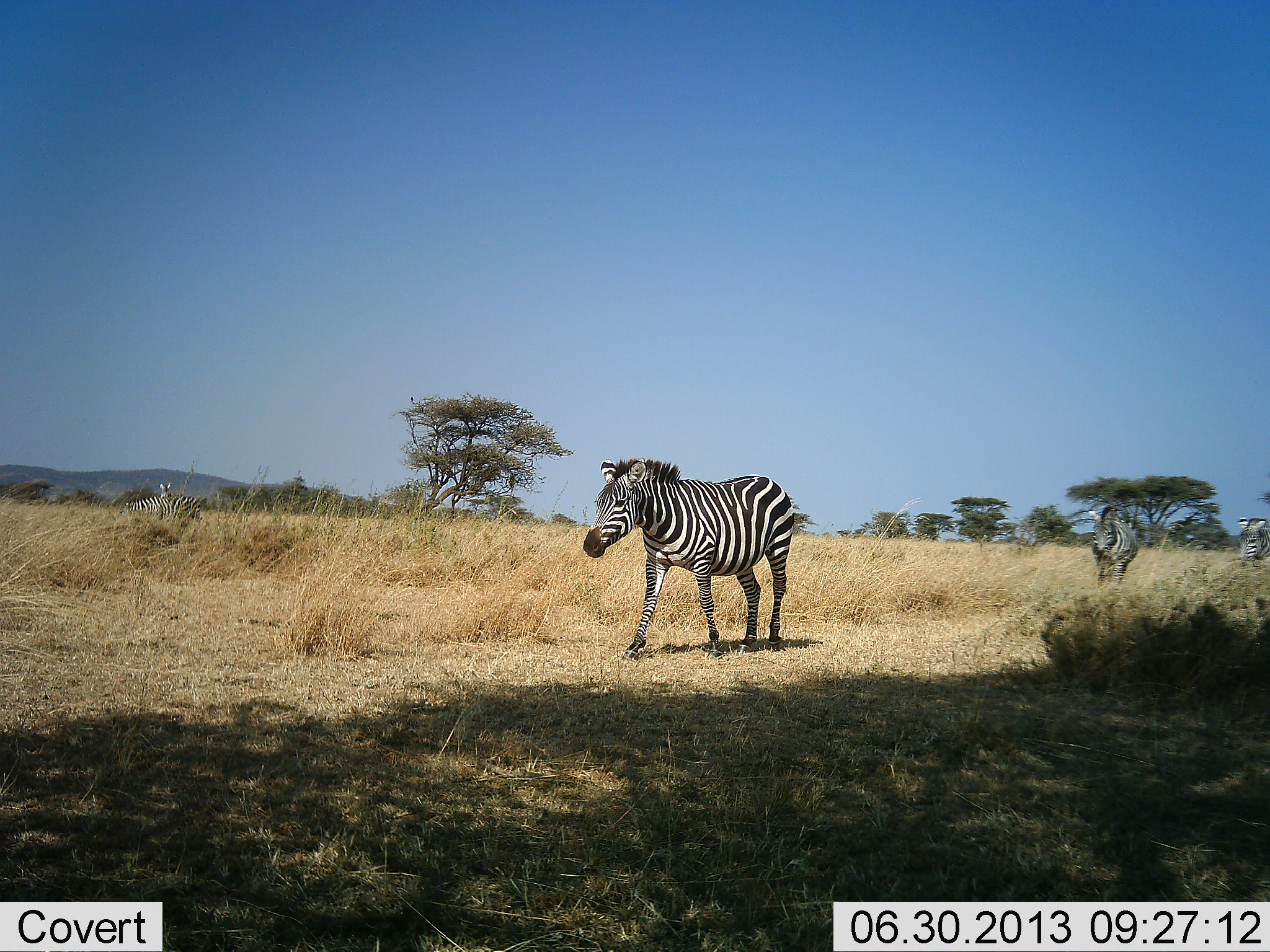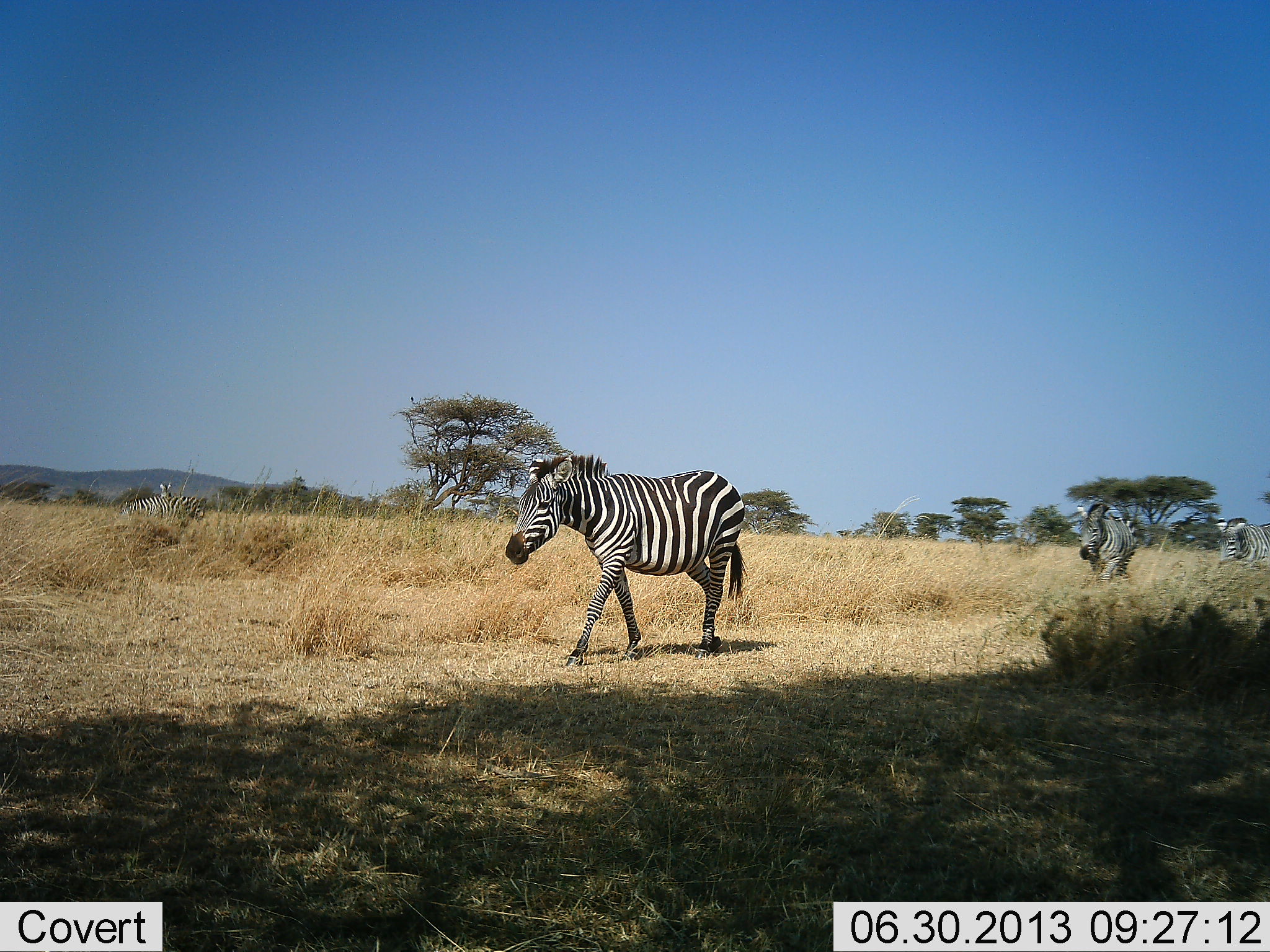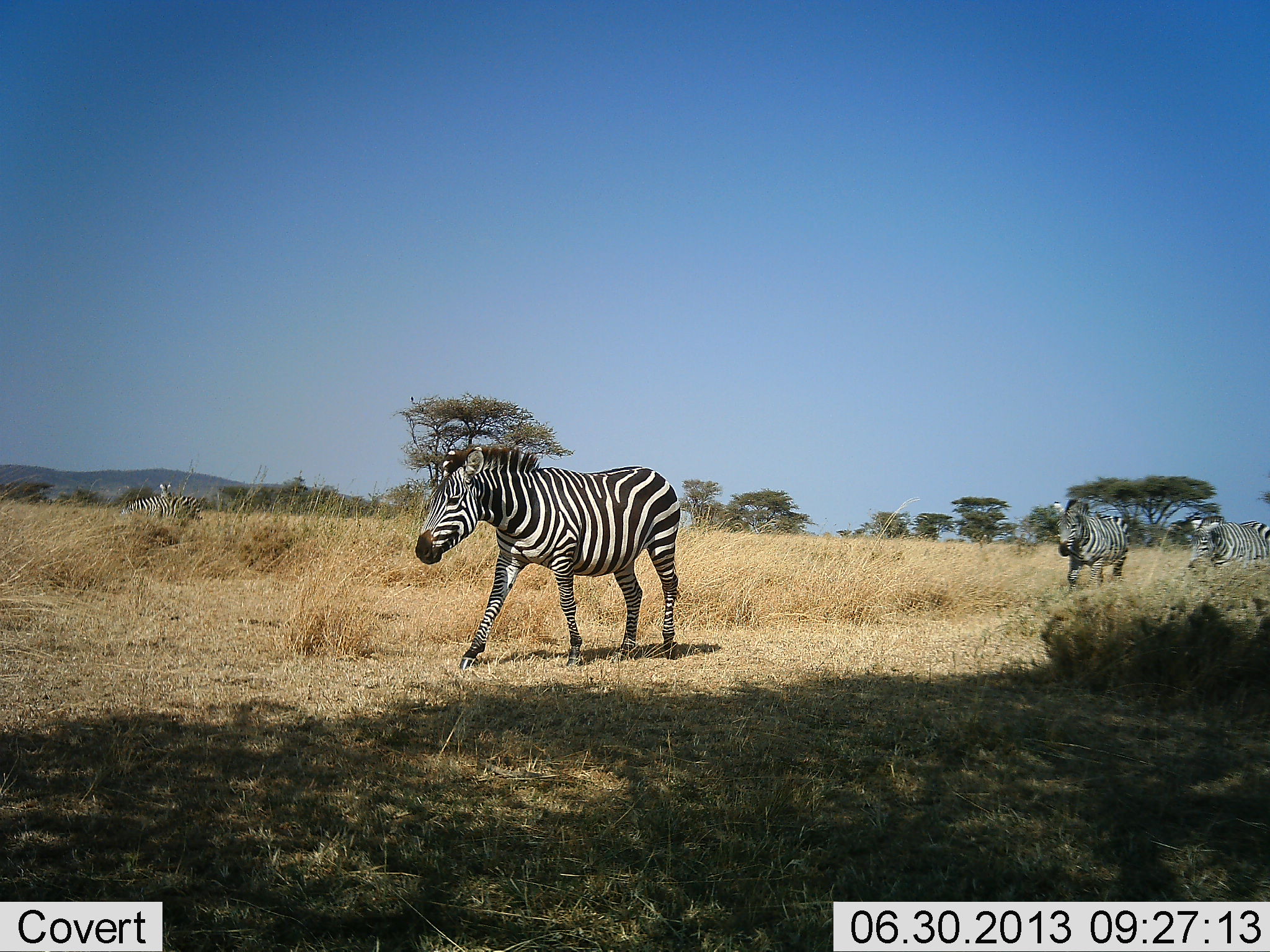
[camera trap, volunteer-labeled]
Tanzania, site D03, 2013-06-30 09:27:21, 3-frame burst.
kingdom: Animalia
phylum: Chordata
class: Mammalia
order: Perissodactyla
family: Equidae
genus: Equus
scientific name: Equus quagga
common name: plains zebra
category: zebra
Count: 3.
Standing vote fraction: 0%.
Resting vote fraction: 0%.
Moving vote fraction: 100%.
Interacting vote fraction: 0%.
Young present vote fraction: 0%.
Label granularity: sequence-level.